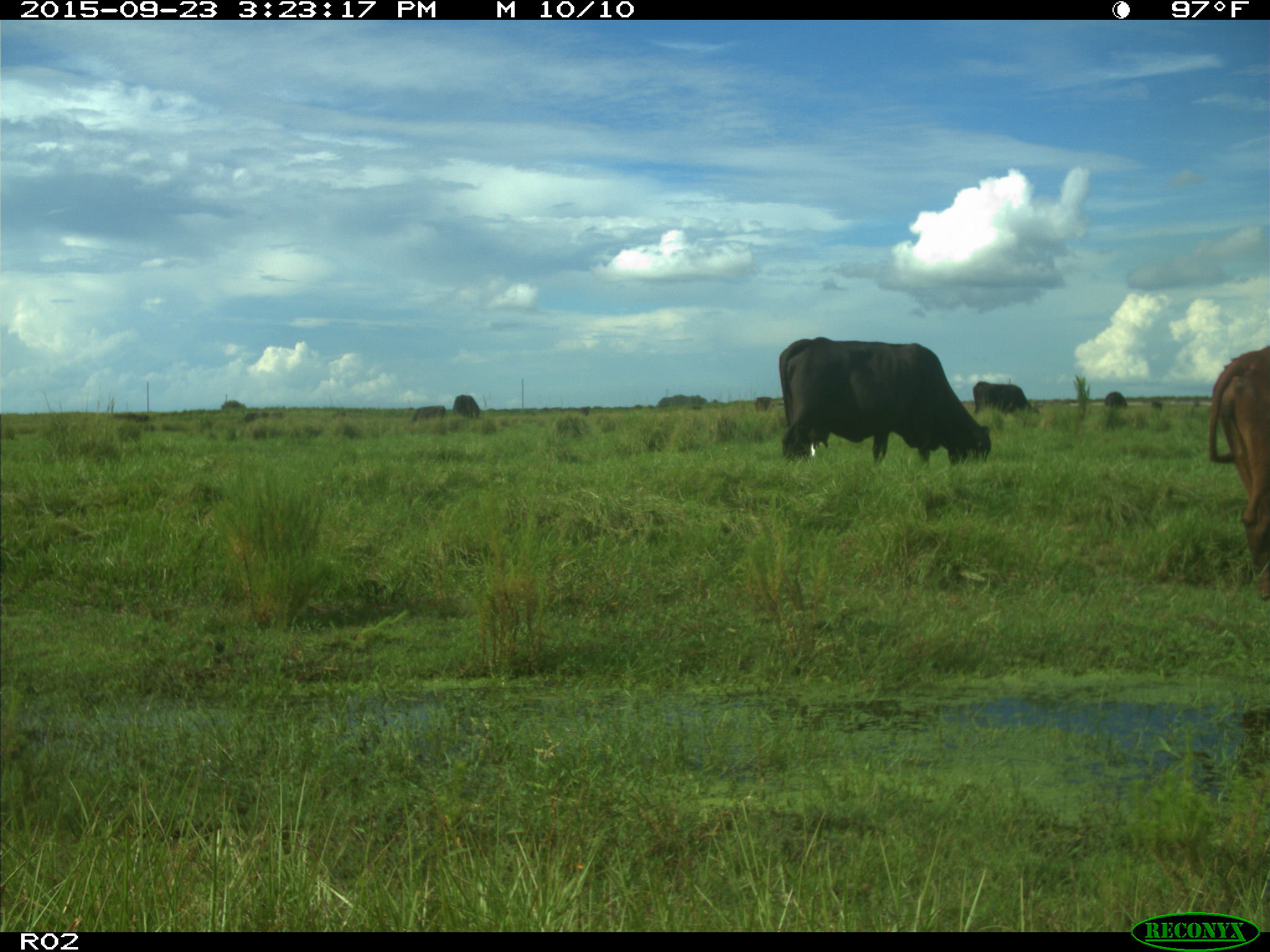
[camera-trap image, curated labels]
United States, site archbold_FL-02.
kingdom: Animalia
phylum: Chordata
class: Mammalia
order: Artiodactyla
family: Bovidae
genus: Bos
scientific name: Bos taurus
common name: domestic cow